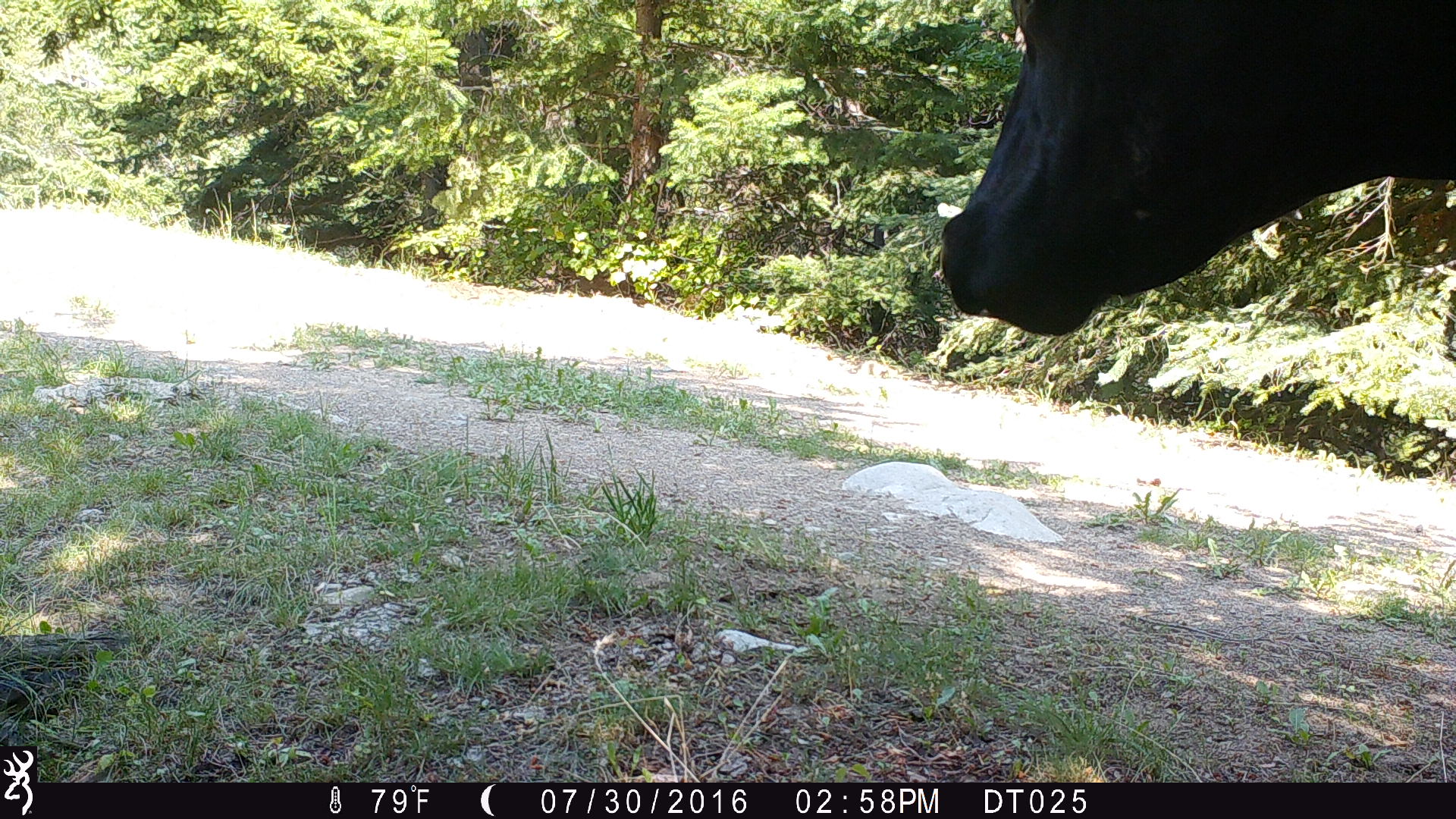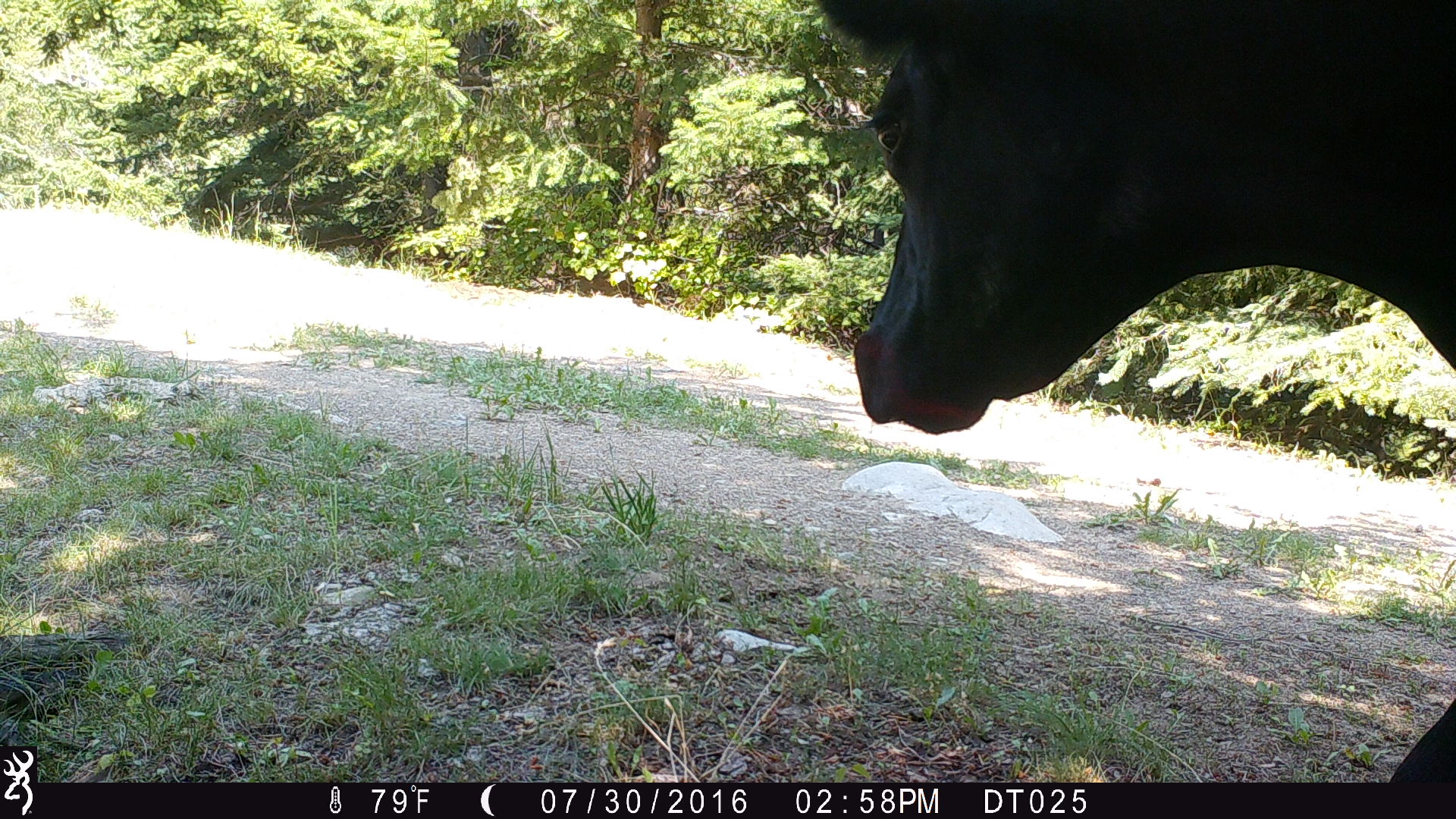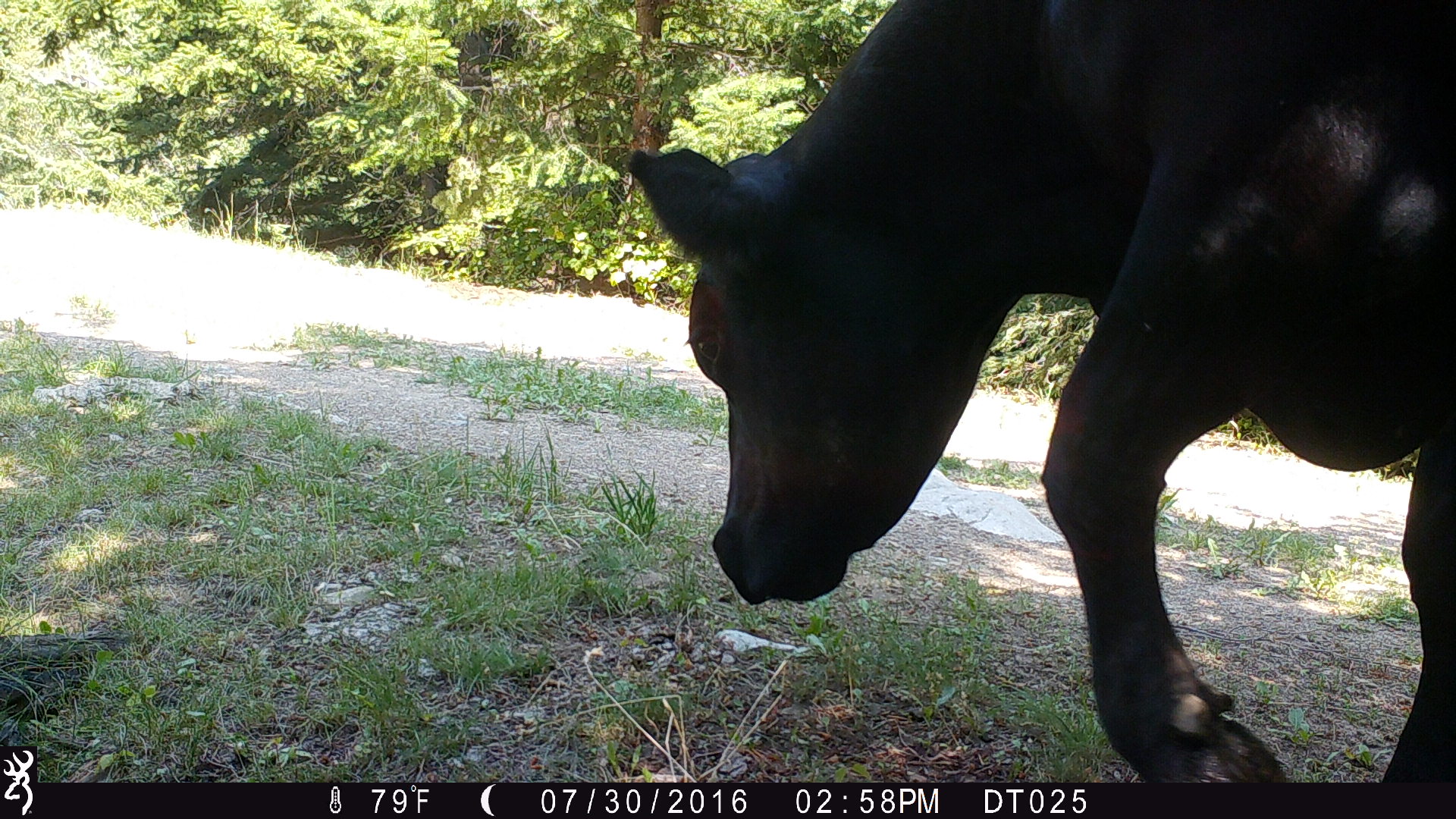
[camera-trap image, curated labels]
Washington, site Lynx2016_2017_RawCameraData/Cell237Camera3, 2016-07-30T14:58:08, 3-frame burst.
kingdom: Animalia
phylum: Chordata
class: Mammalia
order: Artiodactyla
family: Bovidae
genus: Bos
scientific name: Bos taurus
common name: domestic cattle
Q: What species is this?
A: Domestic cattle (Bos taurus).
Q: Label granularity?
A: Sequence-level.